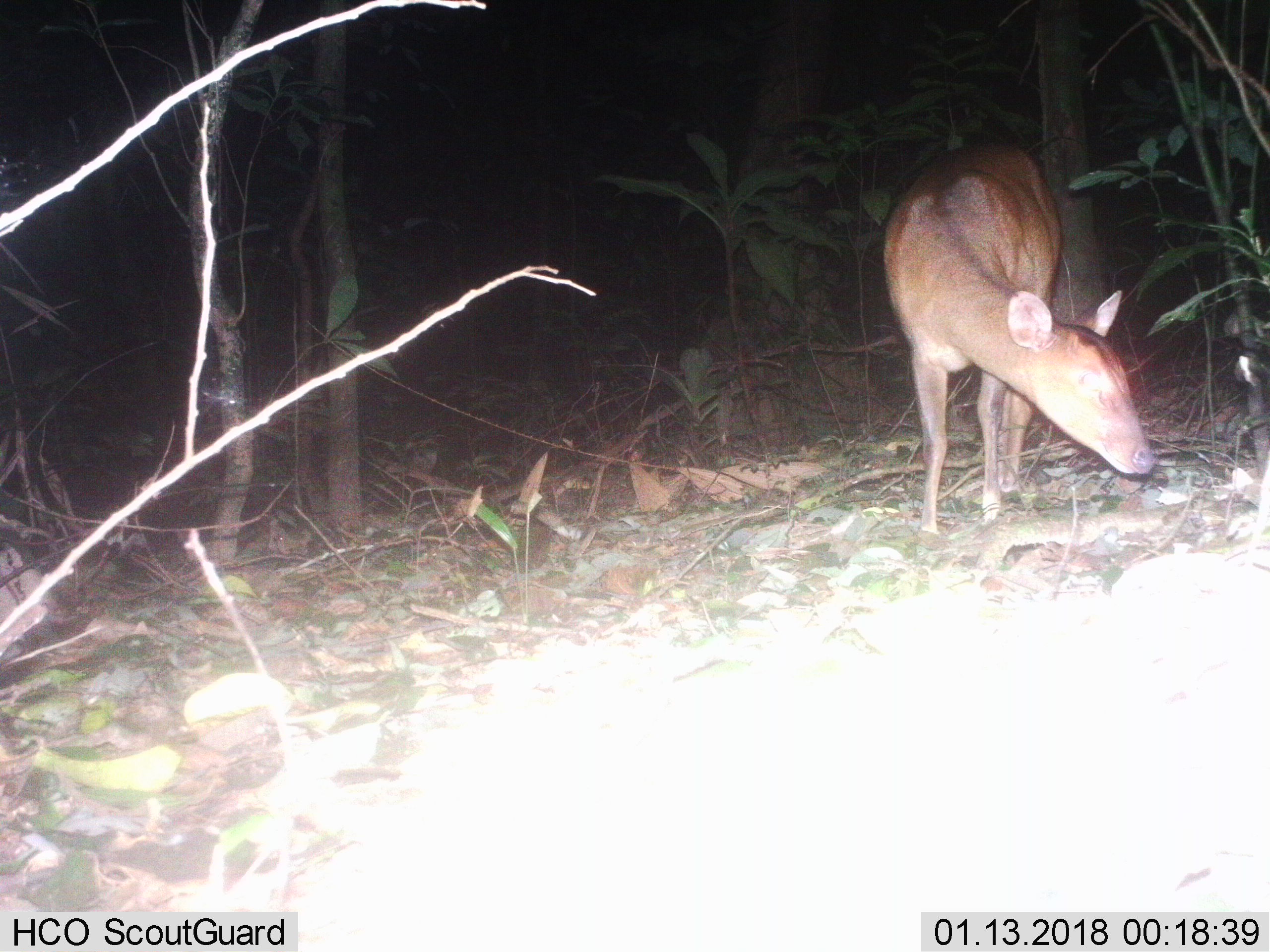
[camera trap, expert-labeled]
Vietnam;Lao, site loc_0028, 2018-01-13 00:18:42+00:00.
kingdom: Animalia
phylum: Chordata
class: Mammalia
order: Artiodactyla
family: Cervidae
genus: Muntiacus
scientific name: Muntiacus vuquangensis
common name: large-antlered muntjac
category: large antlered muntjac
Large antlered muntjac (large-antlered muntjac) (Muntiacus vuquangensis). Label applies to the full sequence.